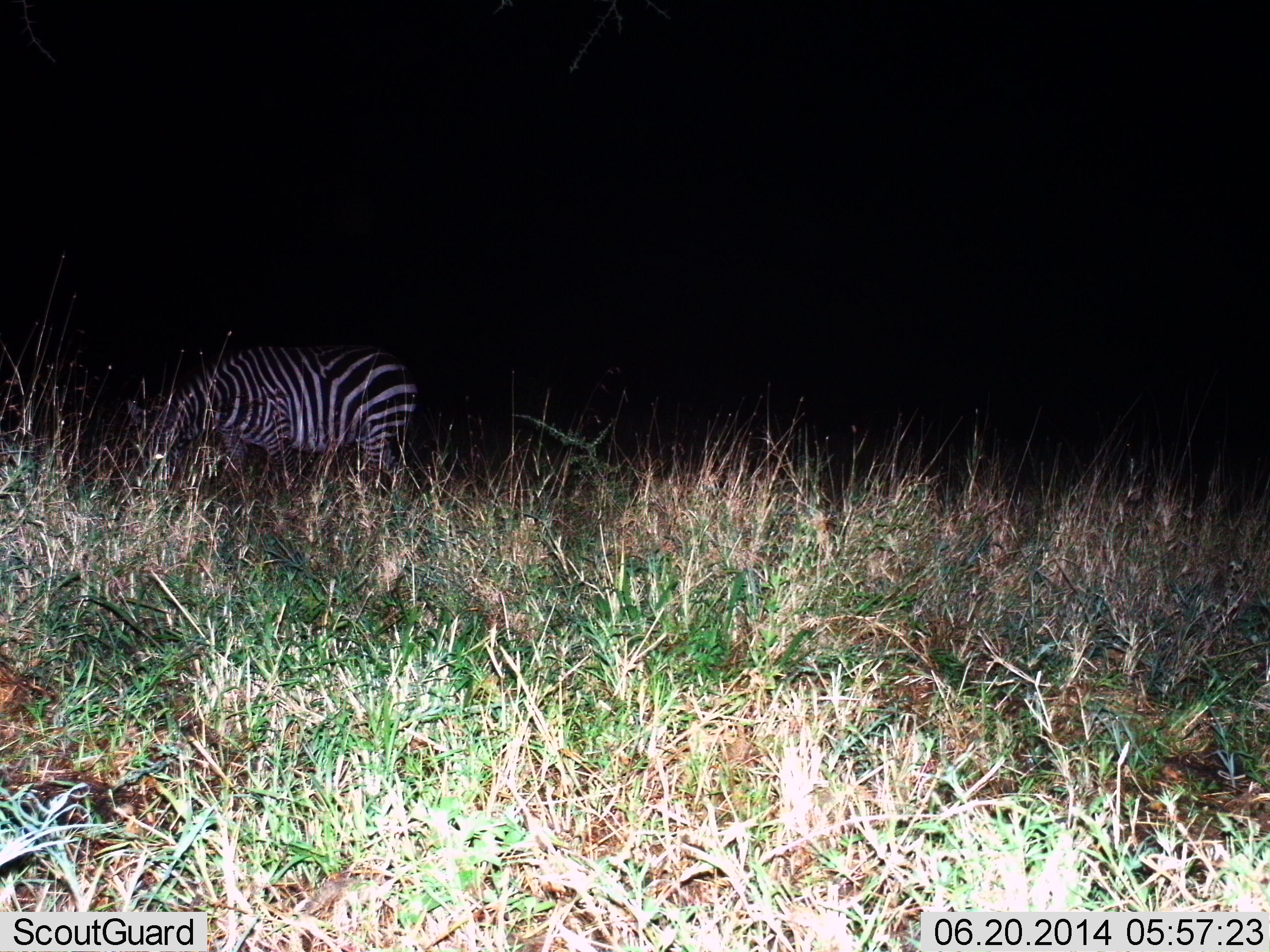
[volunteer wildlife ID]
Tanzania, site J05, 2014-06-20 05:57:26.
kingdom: Animalia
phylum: Chordata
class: Mammalia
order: Perissodactyla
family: Equidae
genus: Equus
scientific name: Equus quagga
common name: plains zebra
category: zebra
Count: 1.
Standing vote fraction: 40%.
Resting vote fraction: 0%.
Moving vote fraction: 10%.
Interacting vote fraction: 0%.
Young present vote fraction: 0%.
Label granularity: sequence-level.